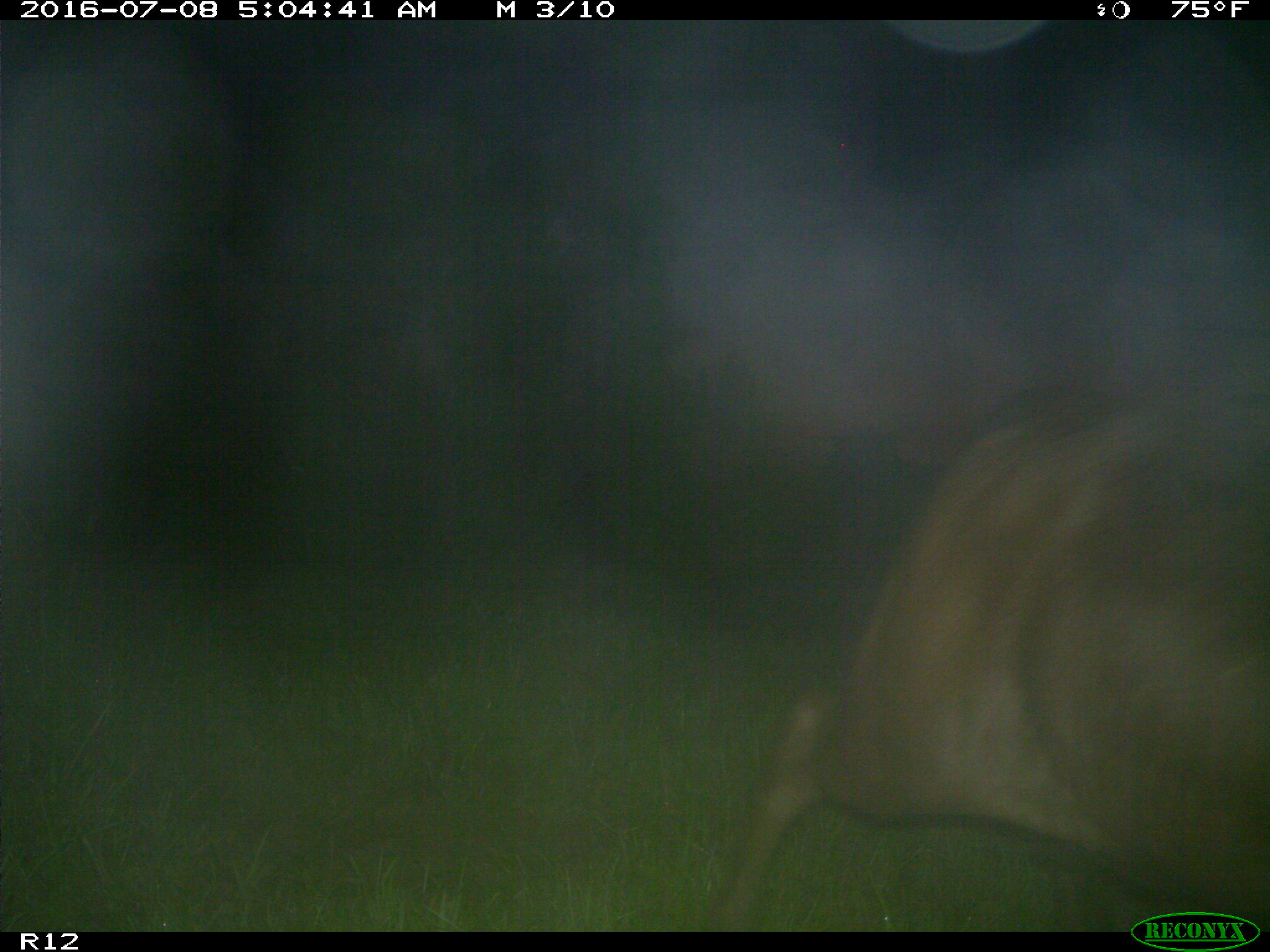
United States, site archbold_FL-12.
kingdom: Animalia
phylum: Chordata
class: Mammalia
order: Artiodactyla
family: Bovidae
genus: Bos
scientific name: Bos taurus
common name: domestic cow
Bos taurus (domestic cow).